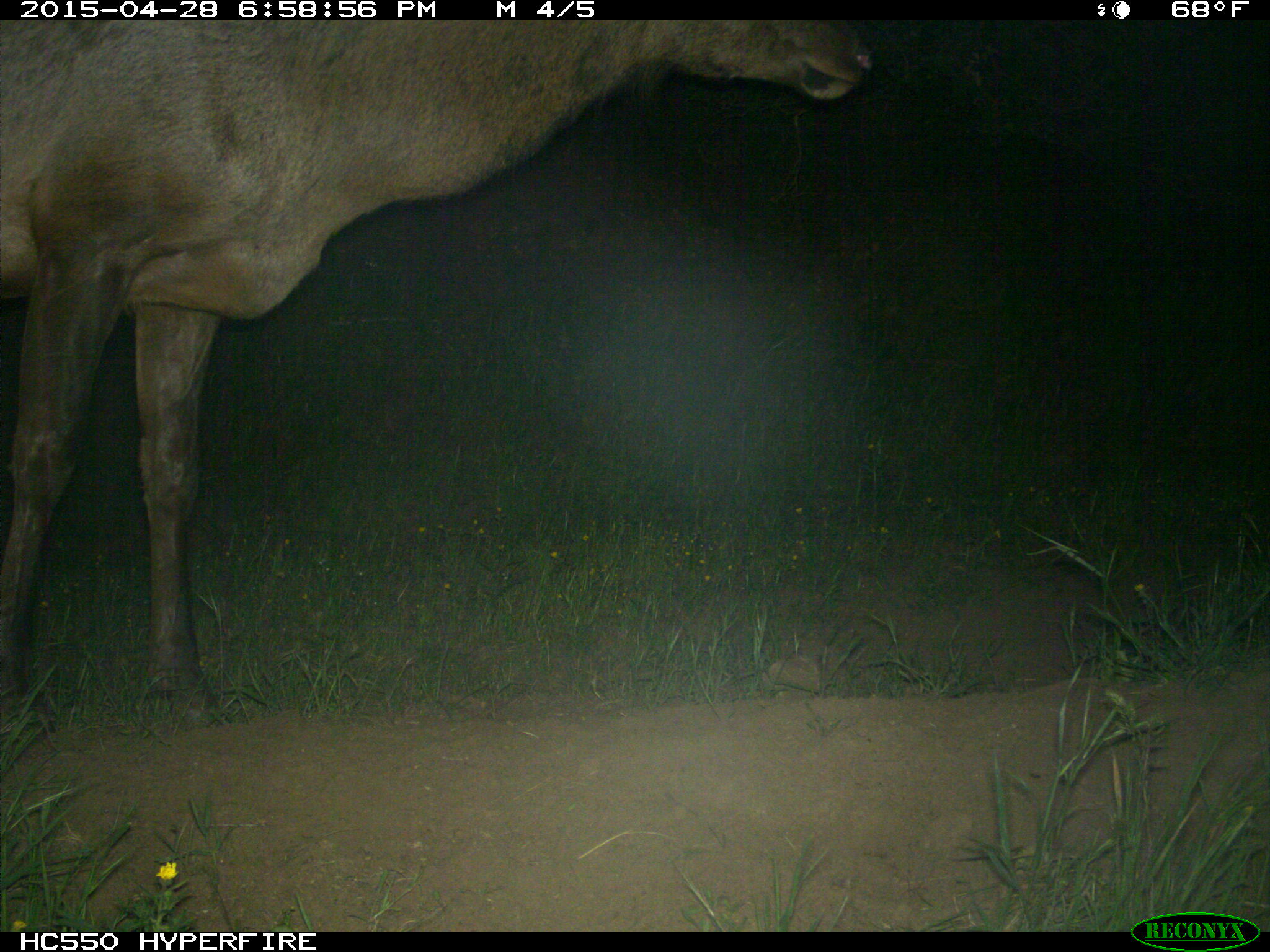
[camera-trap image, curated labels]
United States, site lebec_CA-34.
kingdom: Animalia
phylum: Chordata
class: Mammalia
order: Artiodactyla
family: Cervidae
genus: Cervus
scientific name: Cervus canadensis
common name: elk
Cervus canadensis (elk).